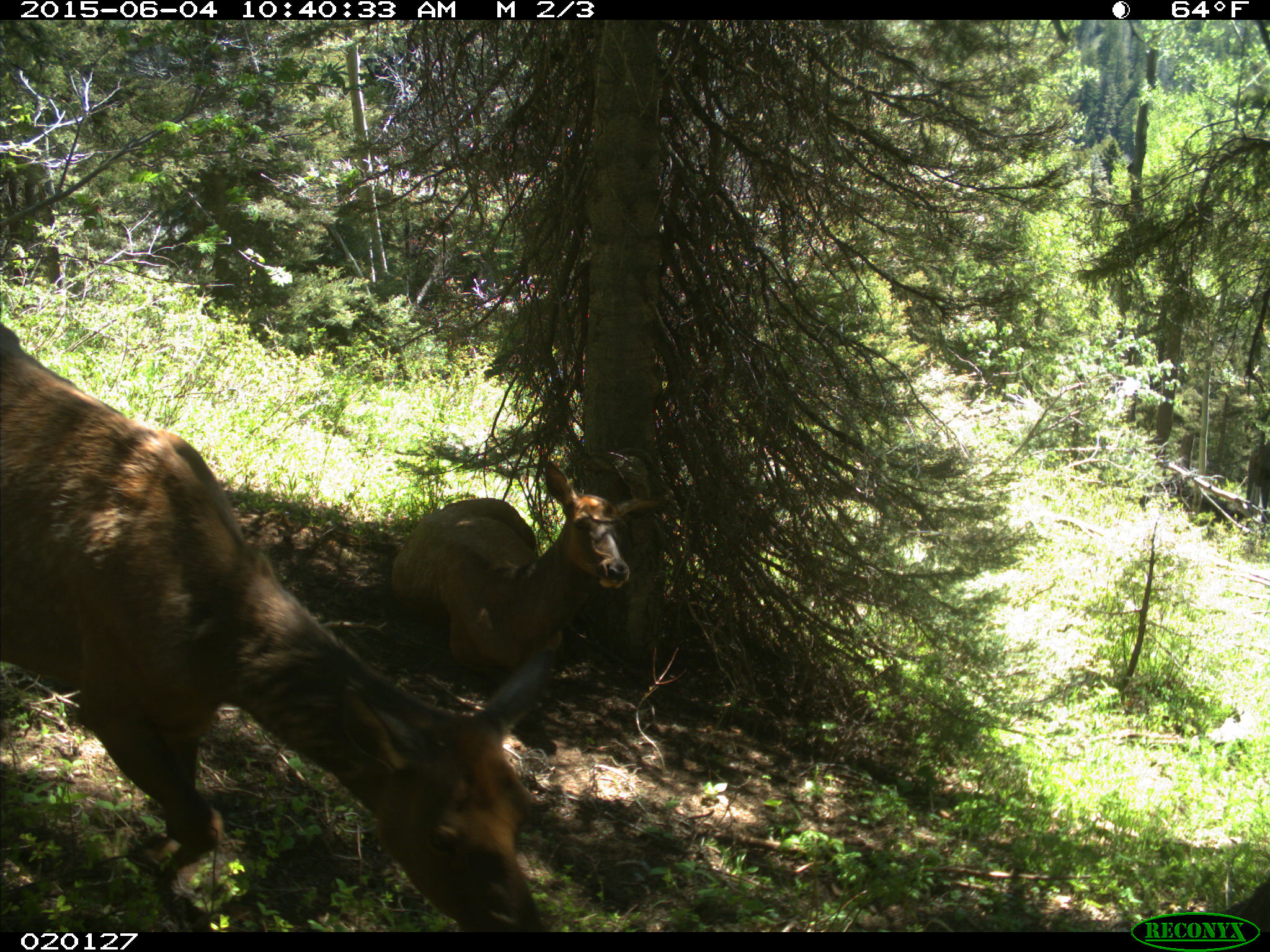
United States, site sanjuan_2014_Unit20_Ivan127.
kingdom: Animalia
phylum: Chordata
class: Mammalia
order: Artiodactyla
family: Cervidae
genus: Cervus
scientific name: Cervus elaphus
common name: red deer